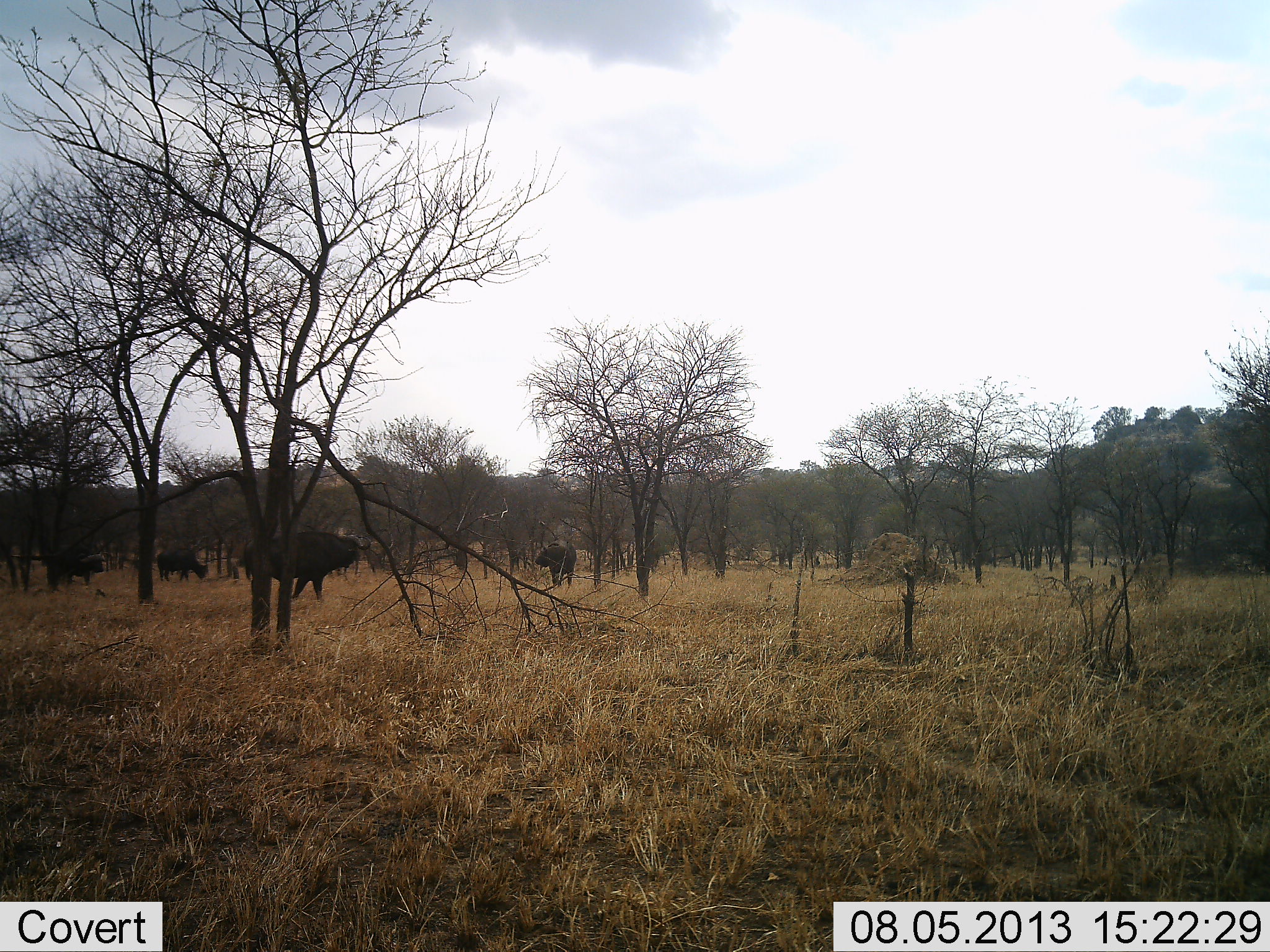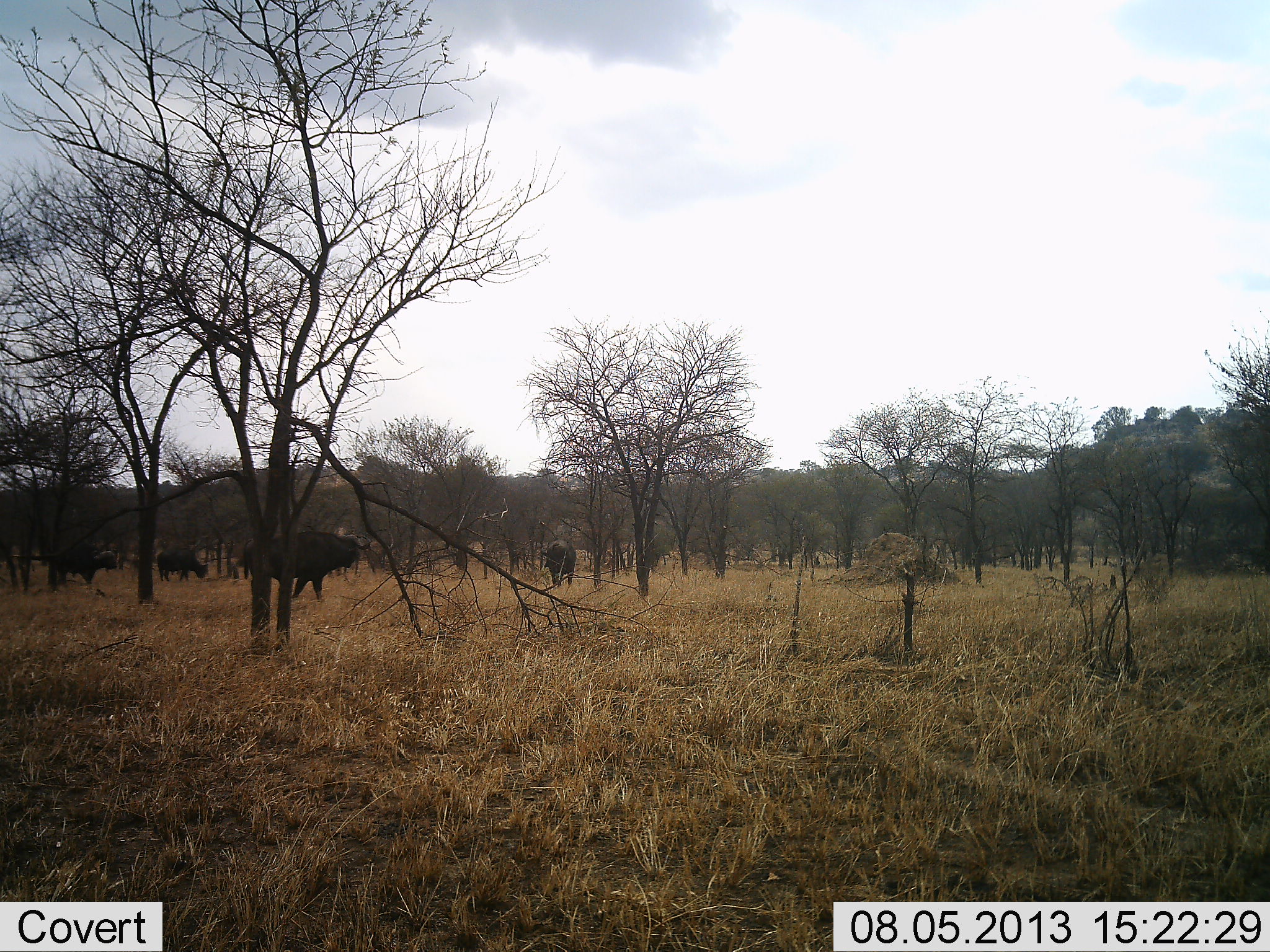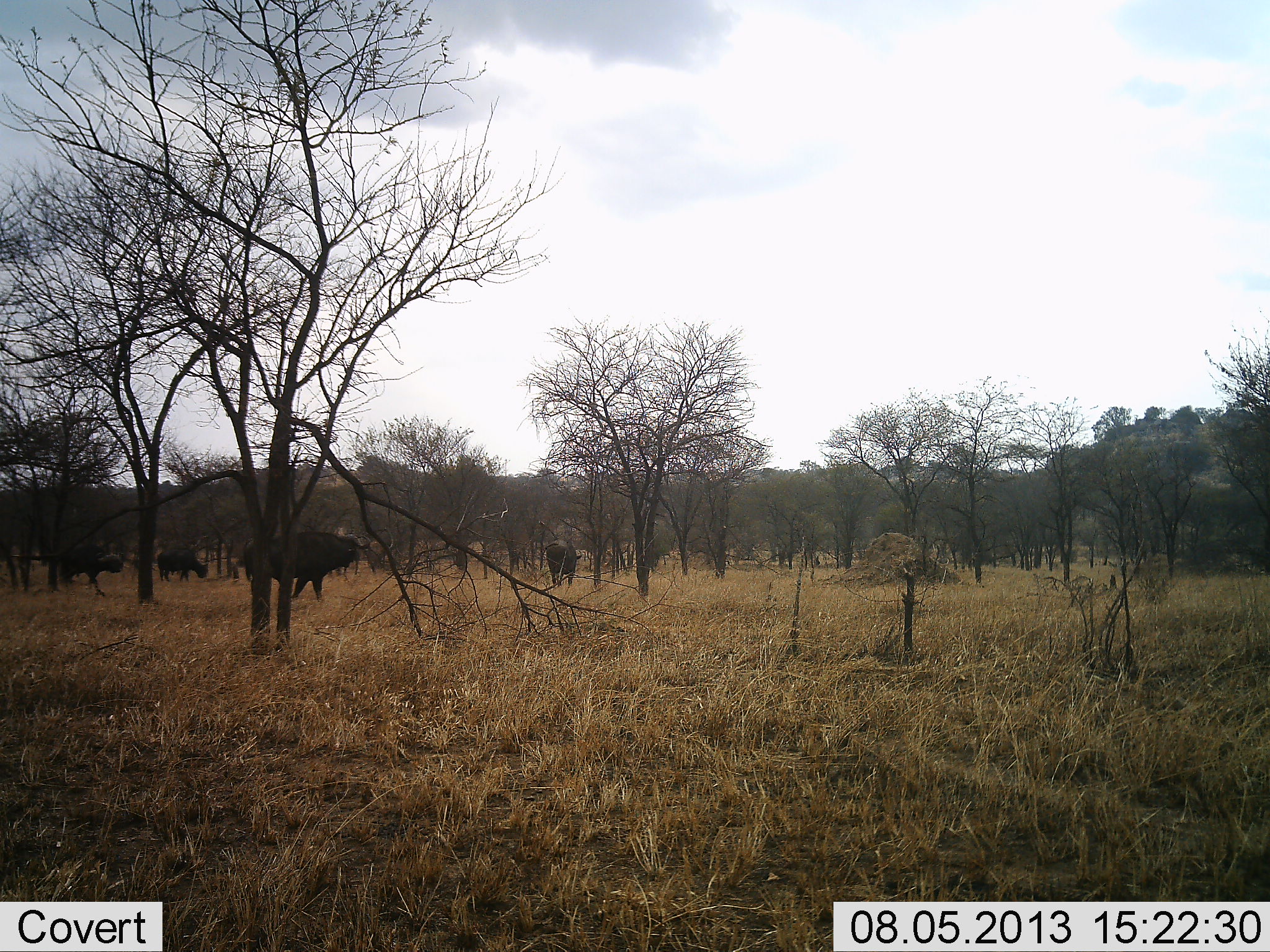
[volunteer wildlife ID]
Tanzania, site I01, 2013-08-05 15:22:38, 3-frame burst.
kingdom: Animalia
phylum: Chordata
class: Mammalia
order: Artiodactyla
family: Bovidae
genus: Syncerus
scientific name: Syncerus caffer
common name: cape buffalo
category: buffalo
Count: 4.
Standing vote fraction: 81%.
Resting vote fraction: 10%.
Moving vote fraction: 38%.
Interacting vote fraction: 5%.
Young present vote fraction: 0%.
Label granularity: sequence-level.